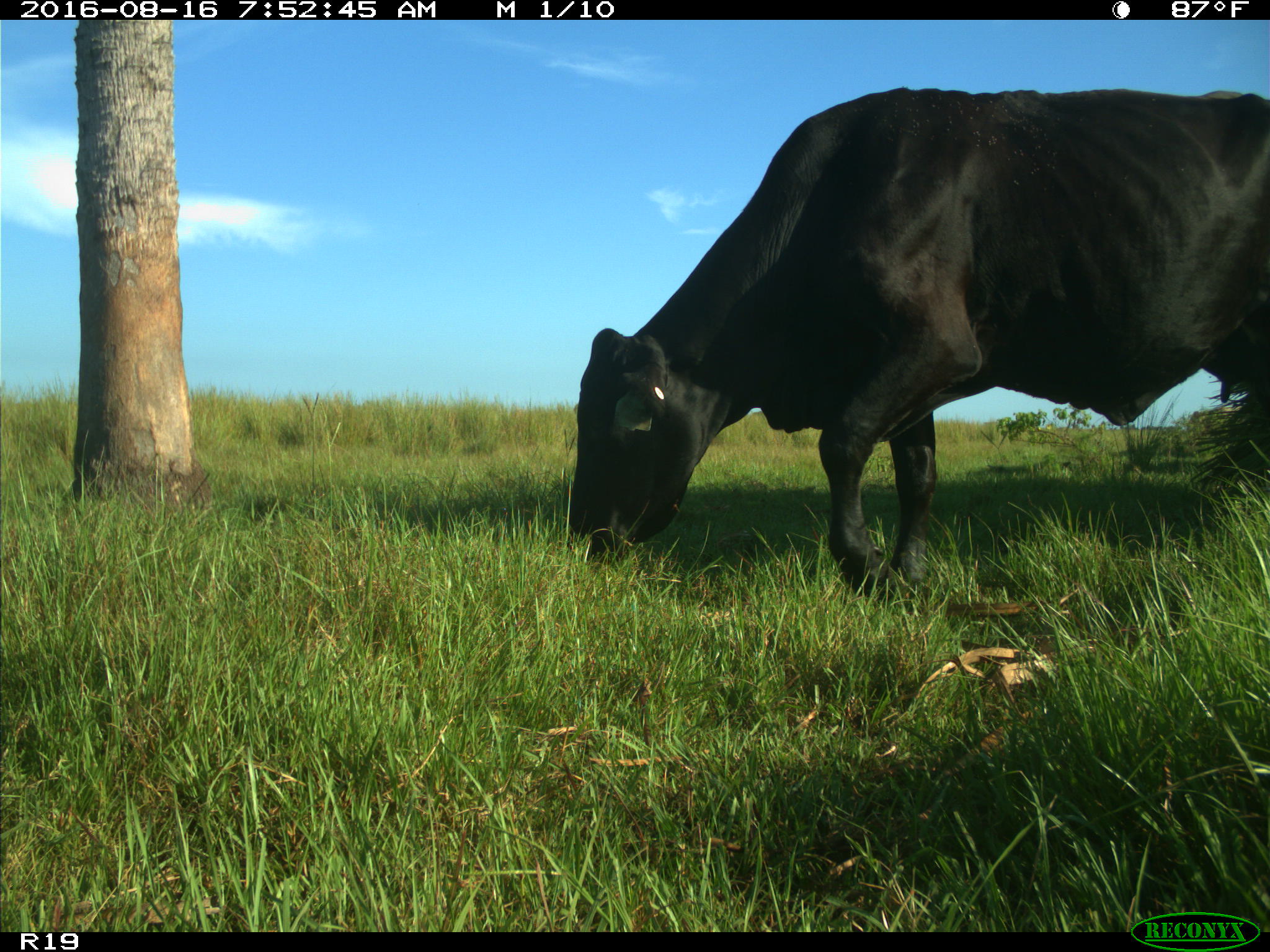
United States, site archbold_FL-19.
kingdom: Animalia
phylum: Chordata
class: Mammalia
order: Artiodactyla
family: Bovidae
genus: Bos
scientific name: Bos taurus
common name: domestic cow